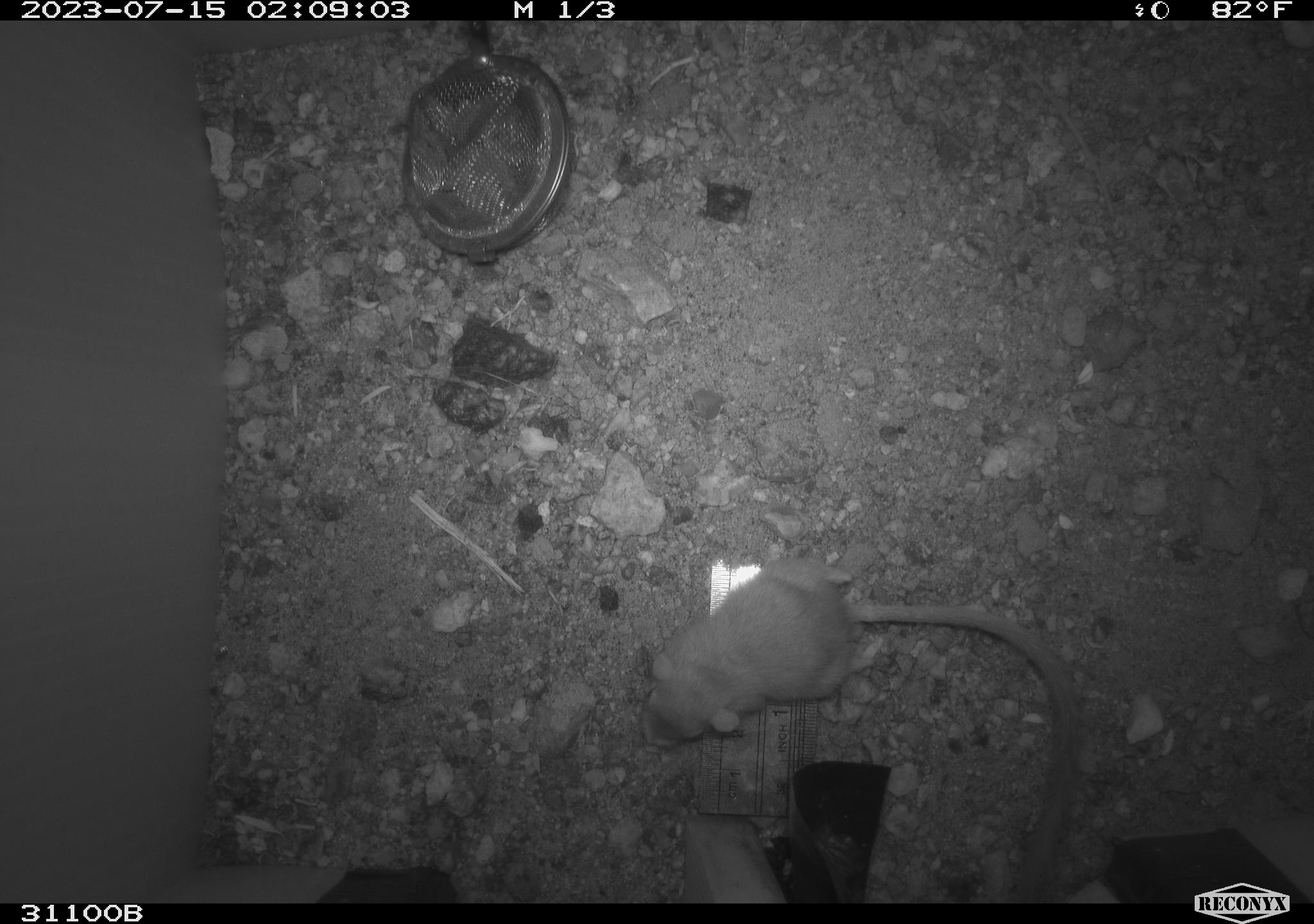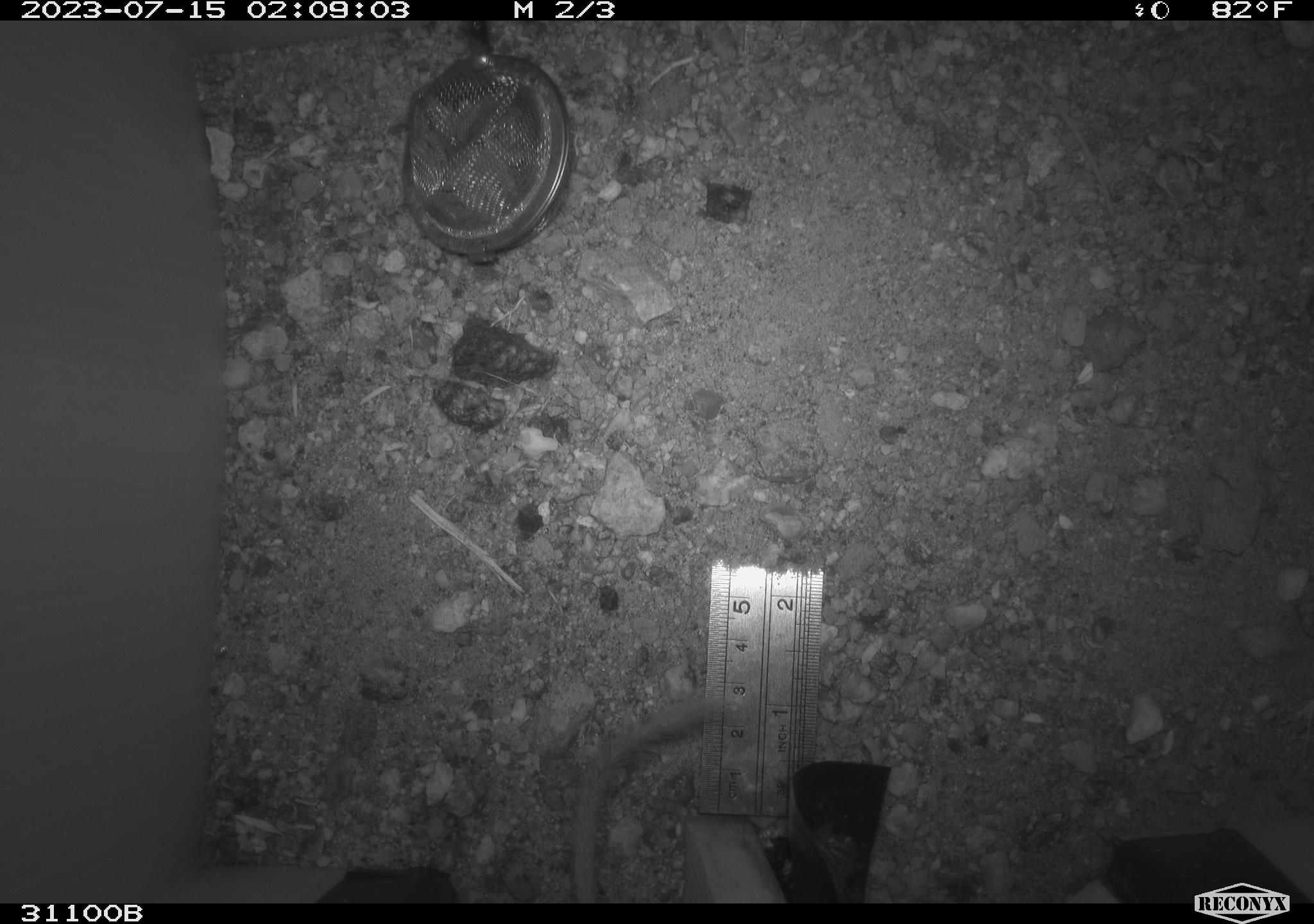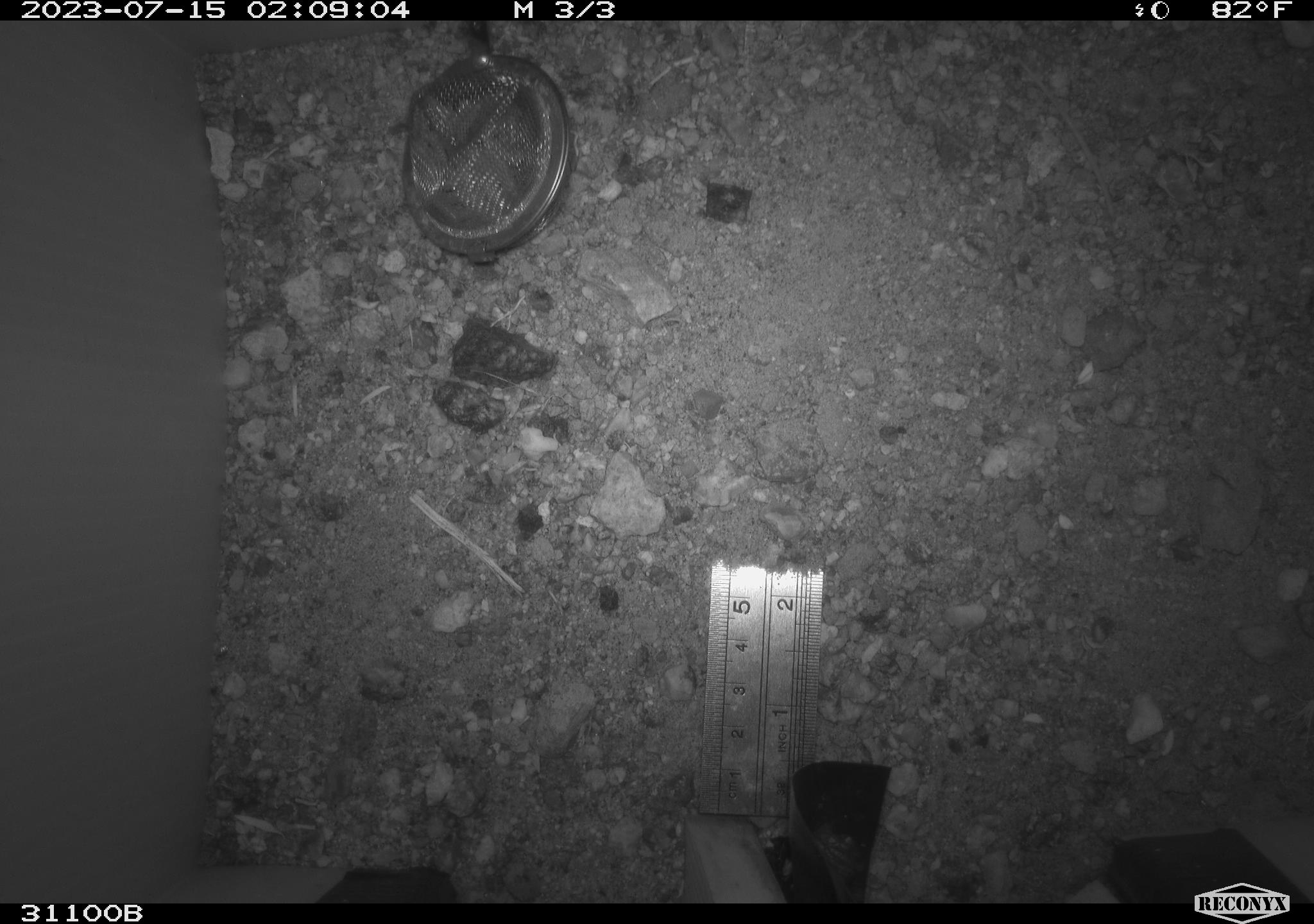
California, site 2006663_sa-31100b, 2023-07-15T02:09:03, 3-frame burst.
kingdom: Animalia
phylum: Chordata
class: Mammalia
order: Rodentia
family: Heteromyidae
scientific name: Heteromyidae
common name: kangaroo rats and pocket mice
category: heteromyidae family